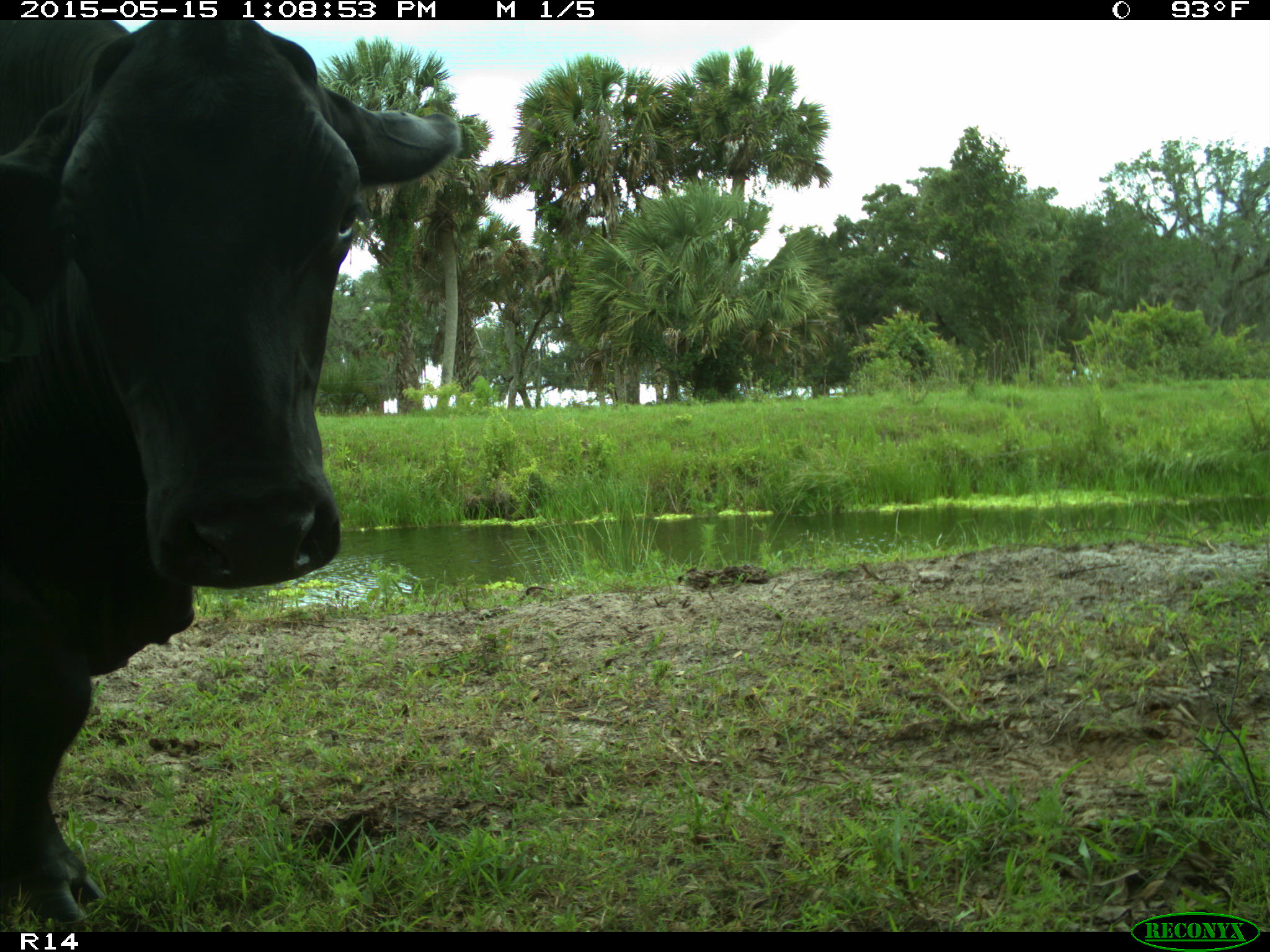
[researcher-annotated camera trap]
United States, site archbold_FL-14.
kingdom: Animalia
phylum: Chordata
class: Mammalia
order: Artiodactyla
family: Bovidae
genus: Bos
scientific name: Bos taurus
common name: domestic cow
Bos taurus (domestic cow).